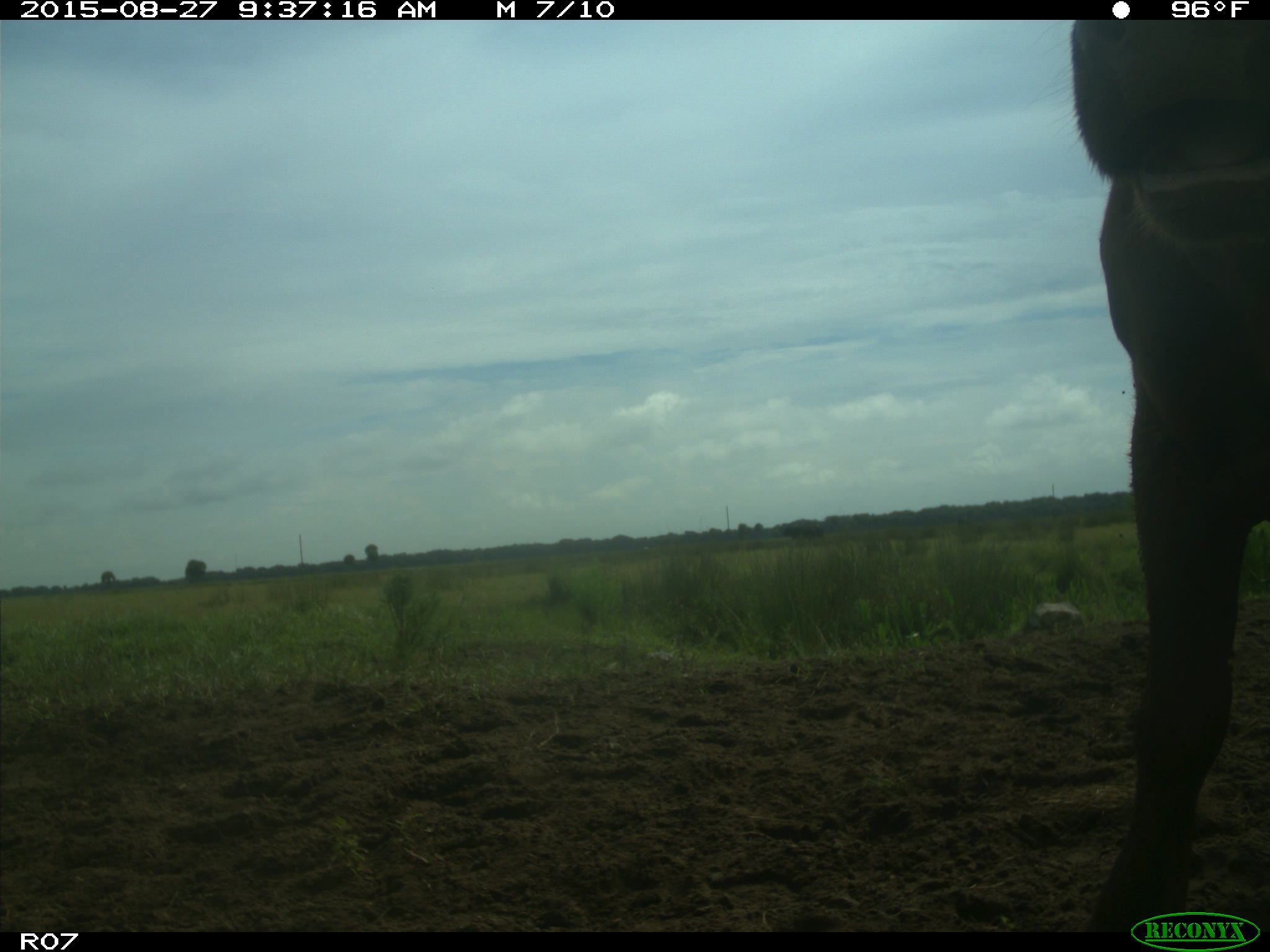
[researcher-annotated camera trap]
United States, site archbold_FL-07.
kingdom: Animalia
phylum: Chordata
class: Mammalia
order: Artiodactyla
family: Bovidae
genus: Bos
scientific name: Bos taurus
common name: domestic cow